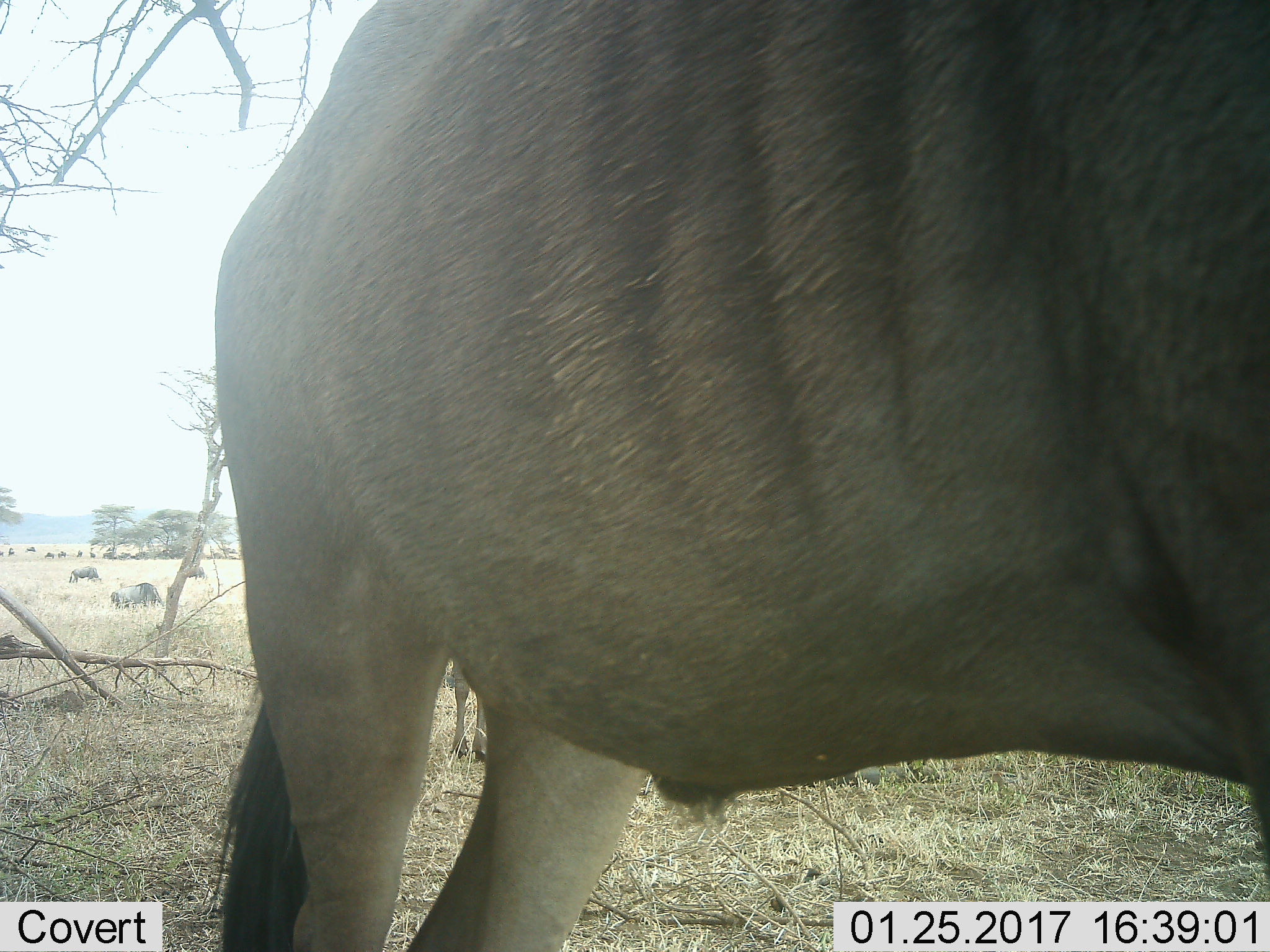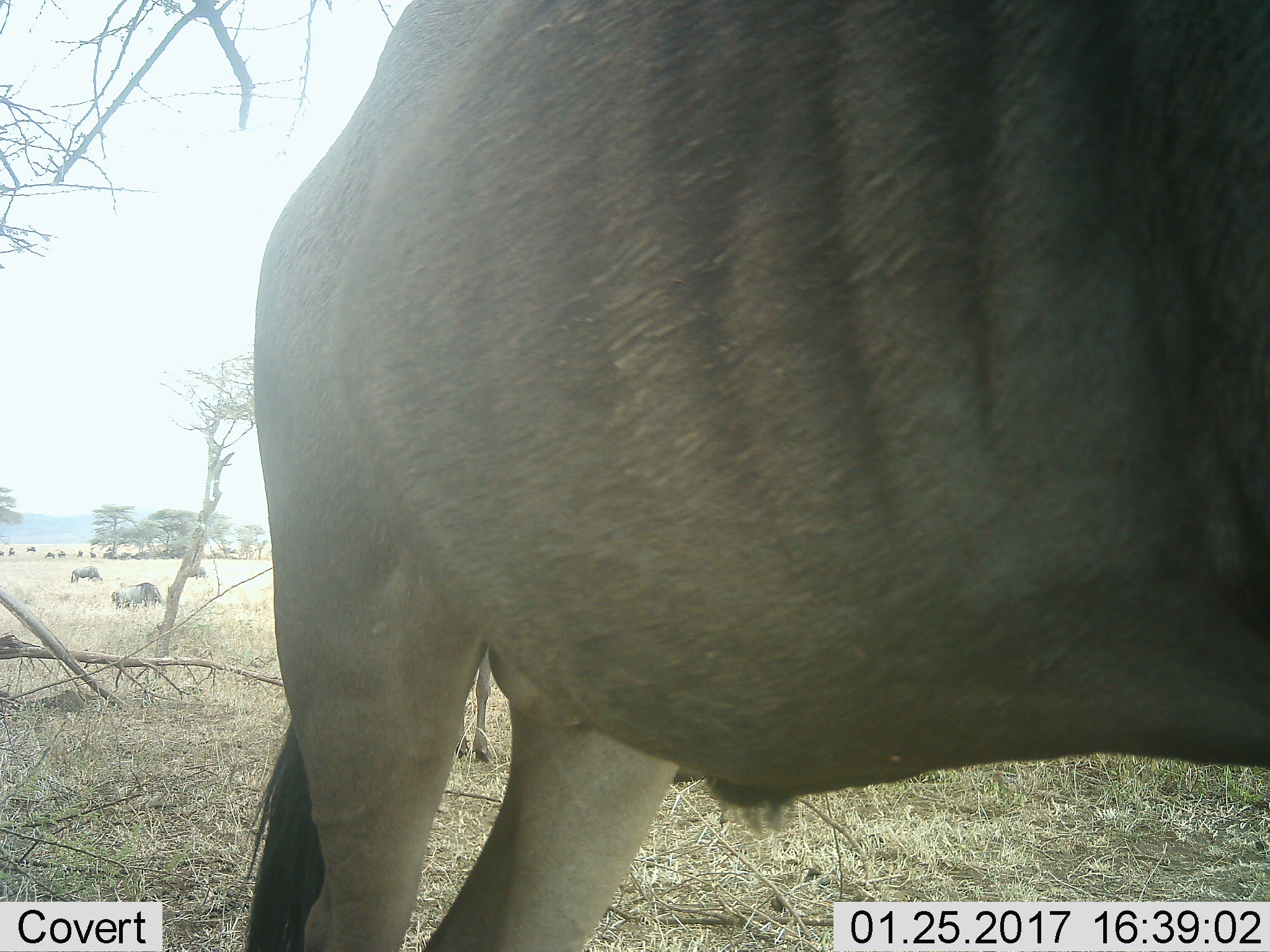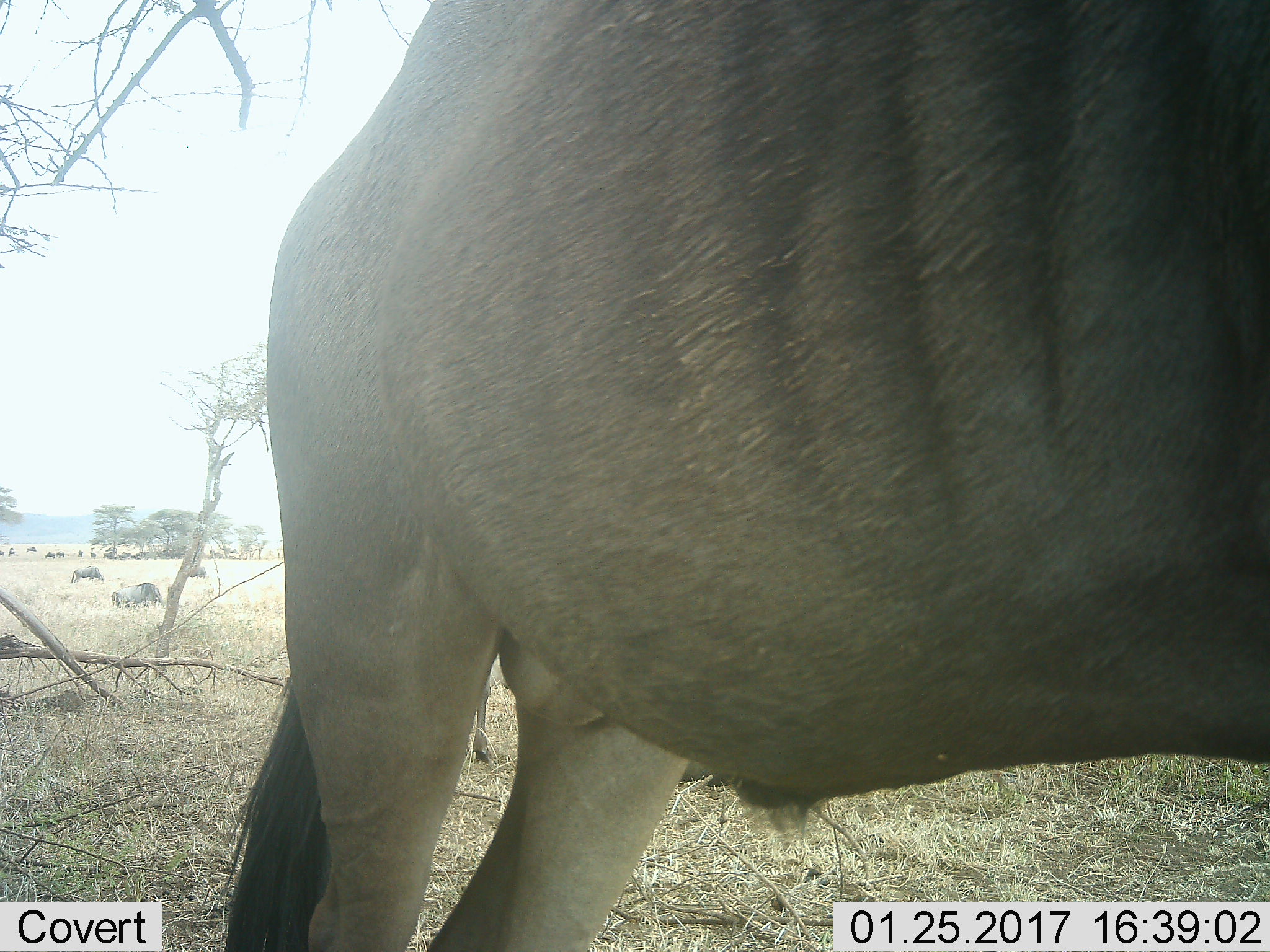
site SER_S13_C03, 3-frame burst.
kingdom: Animalia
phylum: Chordata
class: Mammalia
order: Artiodactyla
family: Bovidae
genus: Connochaetes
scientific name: Connochaetes taurinus taurinus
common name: blue wildebeest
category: wildebeestblue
Wildebeestblue (blue wildebeest) (Connochaetes taurinus taurinus), count 11-50. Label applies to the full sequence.